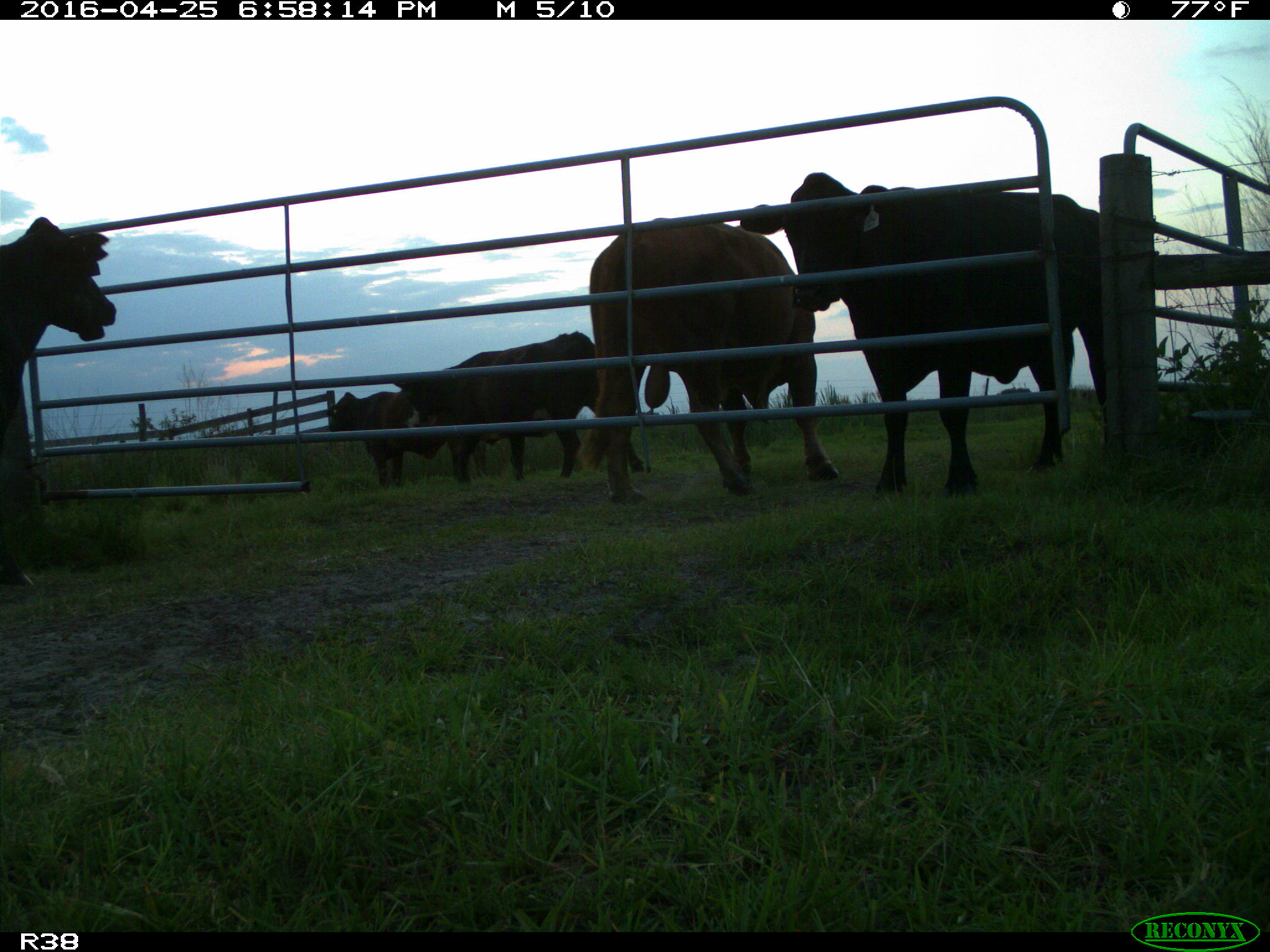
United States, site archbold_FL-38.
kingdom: Animalia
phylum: Chordata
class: Mammalia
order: Artiodactyla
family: Bovidae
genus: Bos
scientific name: Bos taurus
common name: domestic cow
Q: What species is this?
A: Bos taurus (domestic cow).